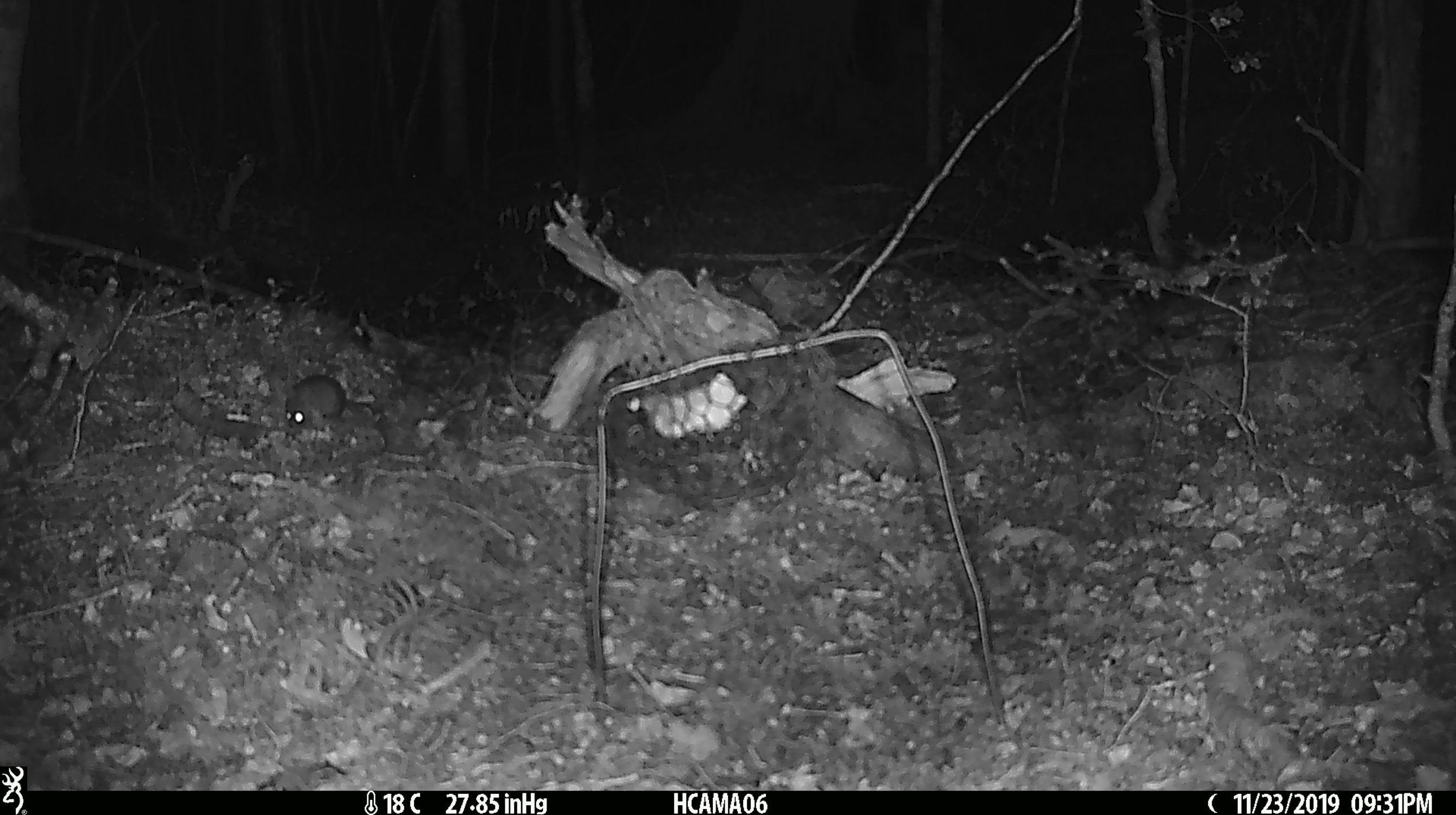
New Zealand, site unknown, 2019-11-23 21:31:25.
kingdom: Animalia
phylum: Chordata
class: Mammalia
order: Rodentia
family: Muridae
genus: Mus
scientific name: Mus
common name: mouse